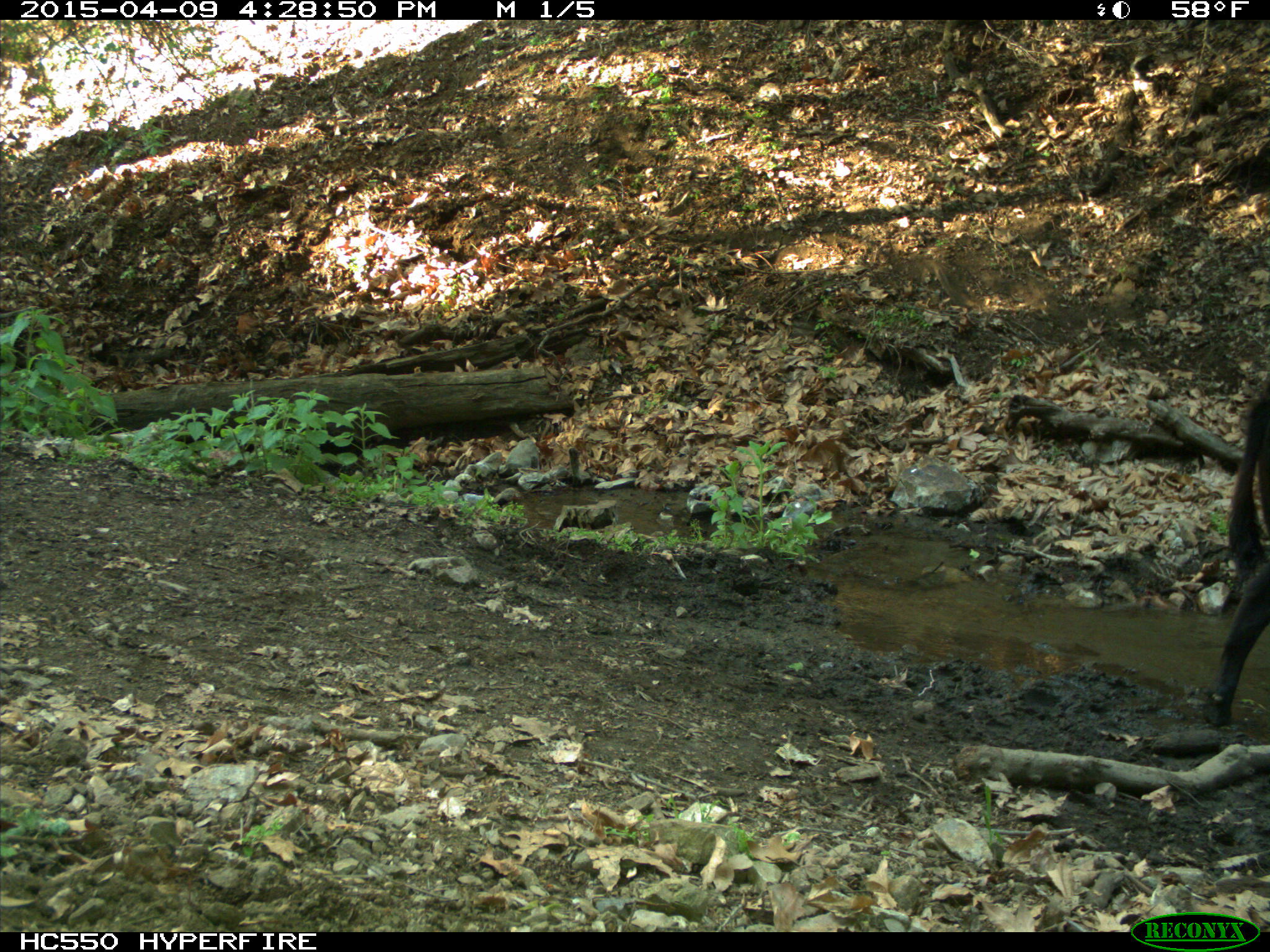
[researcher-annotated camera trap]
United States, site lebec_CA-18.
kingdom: Animalia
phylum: Chordata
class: Mammalia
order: Artiodactyla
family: Bovidae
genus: Bos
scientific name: Bos taurus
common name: domestic cow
Bos taurus (domestic cow).